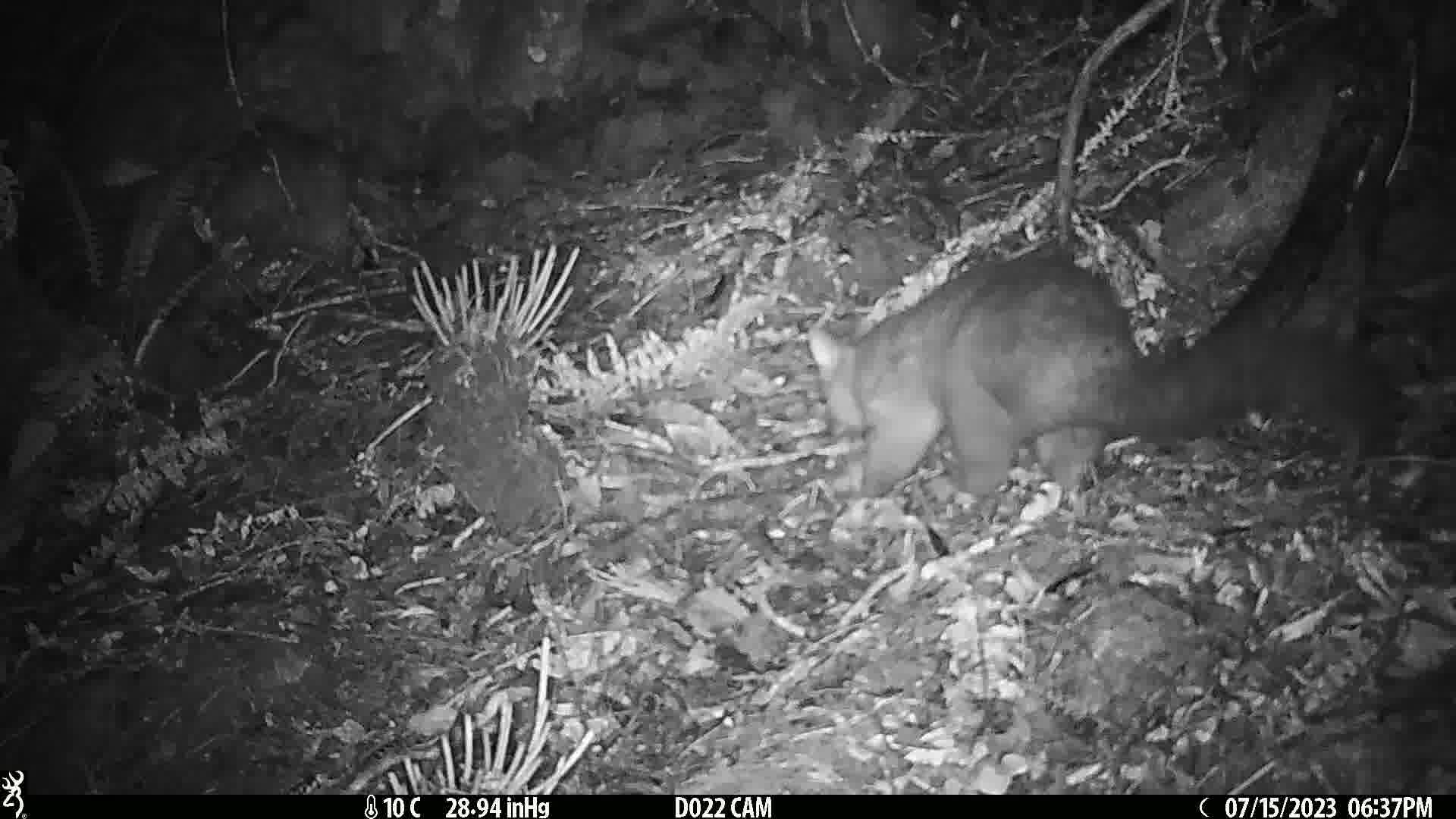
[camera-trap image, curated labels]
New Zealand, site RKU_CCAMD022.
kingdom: Animalia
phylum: Chordata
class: Mammalia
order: Diprotodontia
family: Phalangeridae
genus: Trichosurus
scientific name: Trichosurus vulpecula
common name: common brushtail possum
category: possum